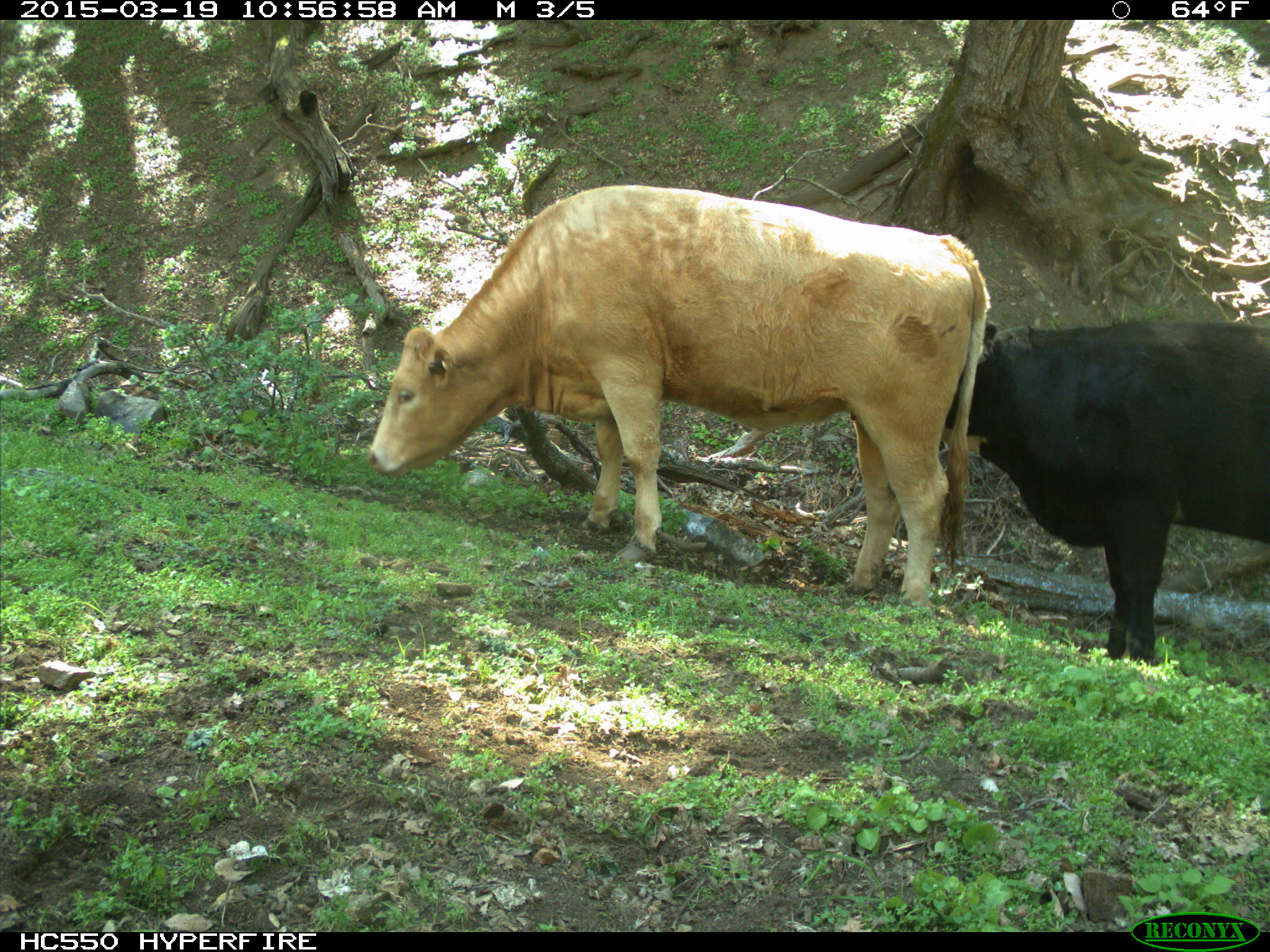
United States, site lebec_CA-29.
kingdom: Animalia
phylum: Chordata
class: Mammalia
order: Artiodactyla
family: Bovidae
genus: Bos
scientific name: Bos taurus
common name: domestic cow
Bos taurus (domestic cow).